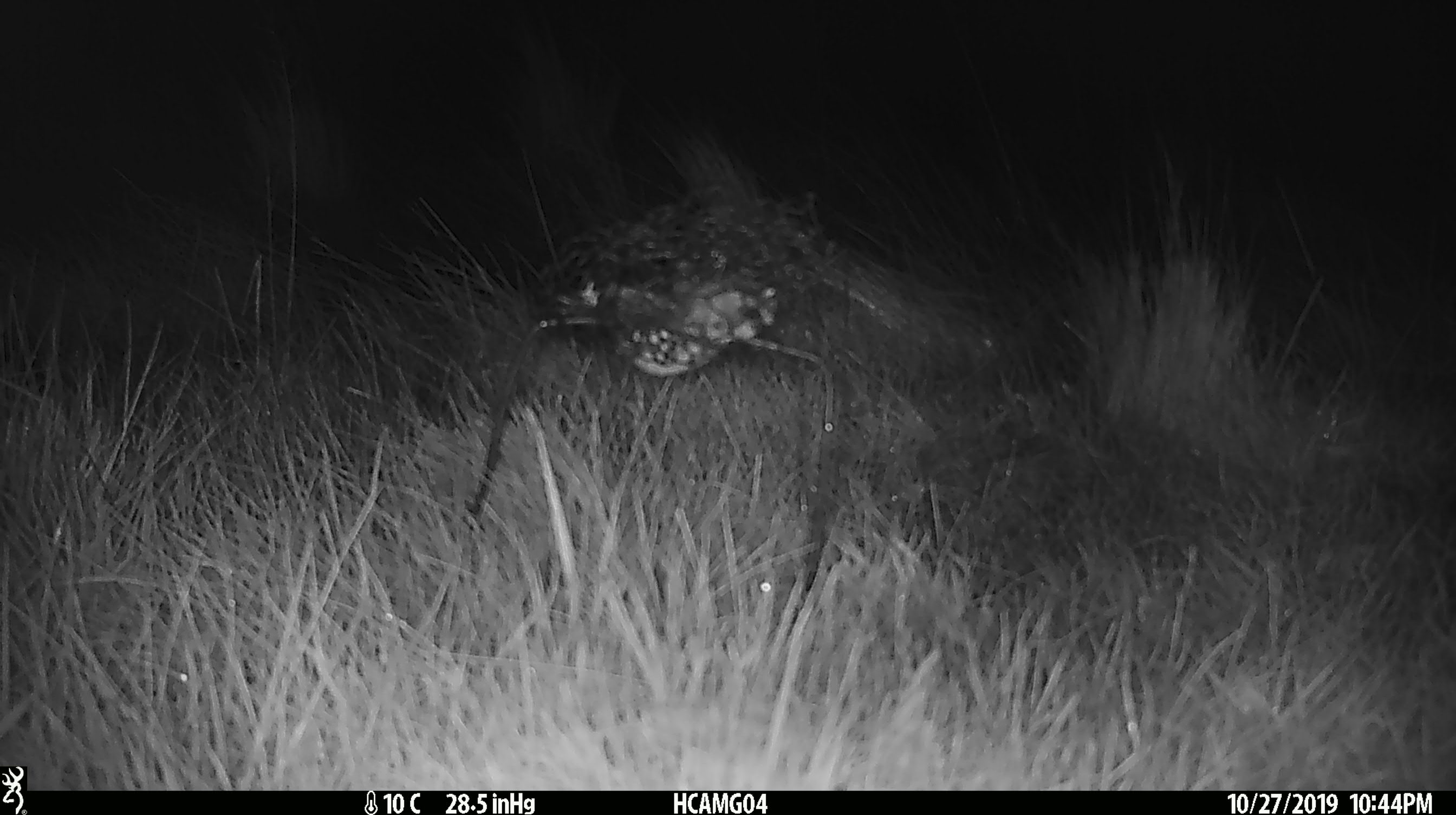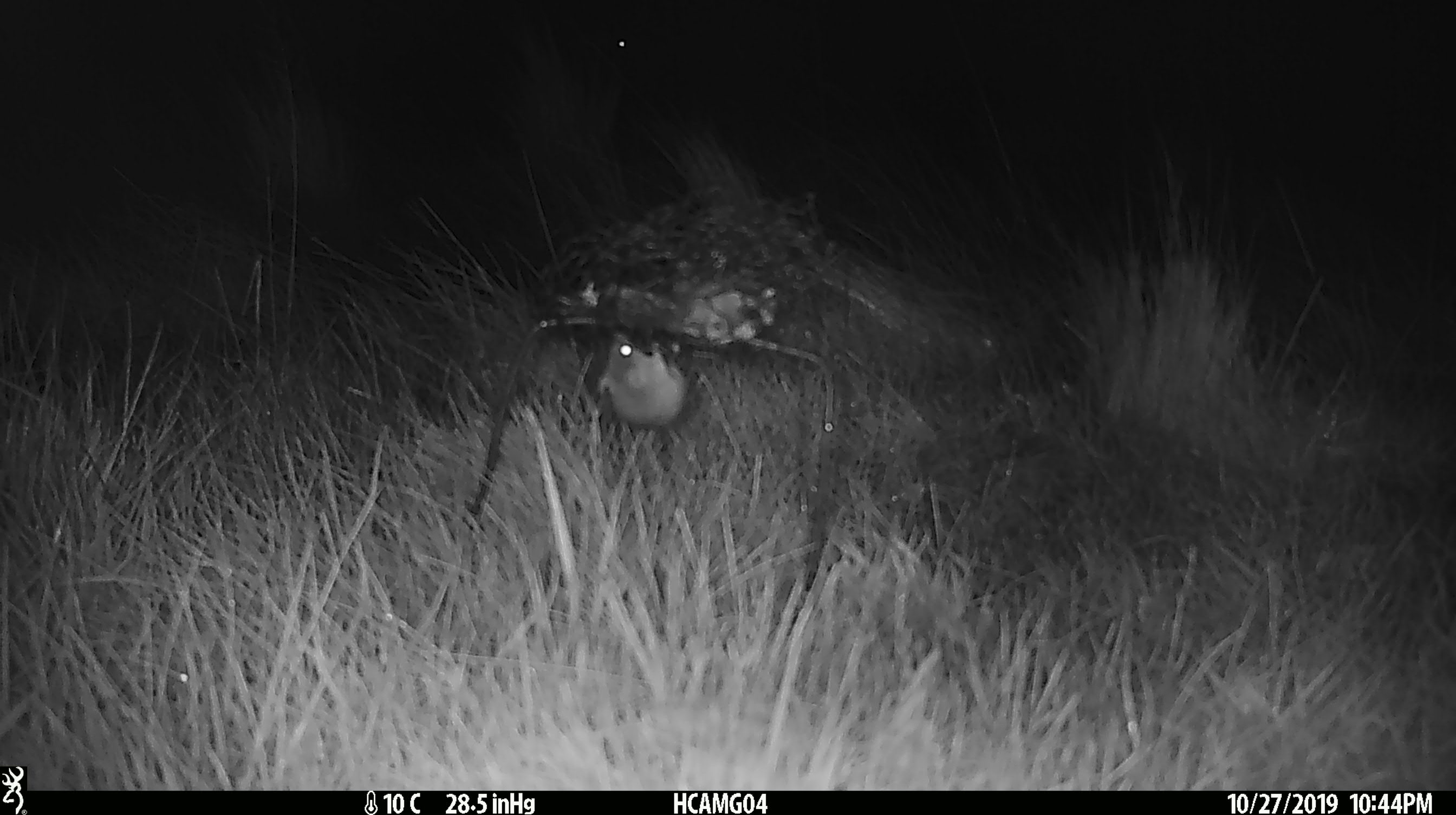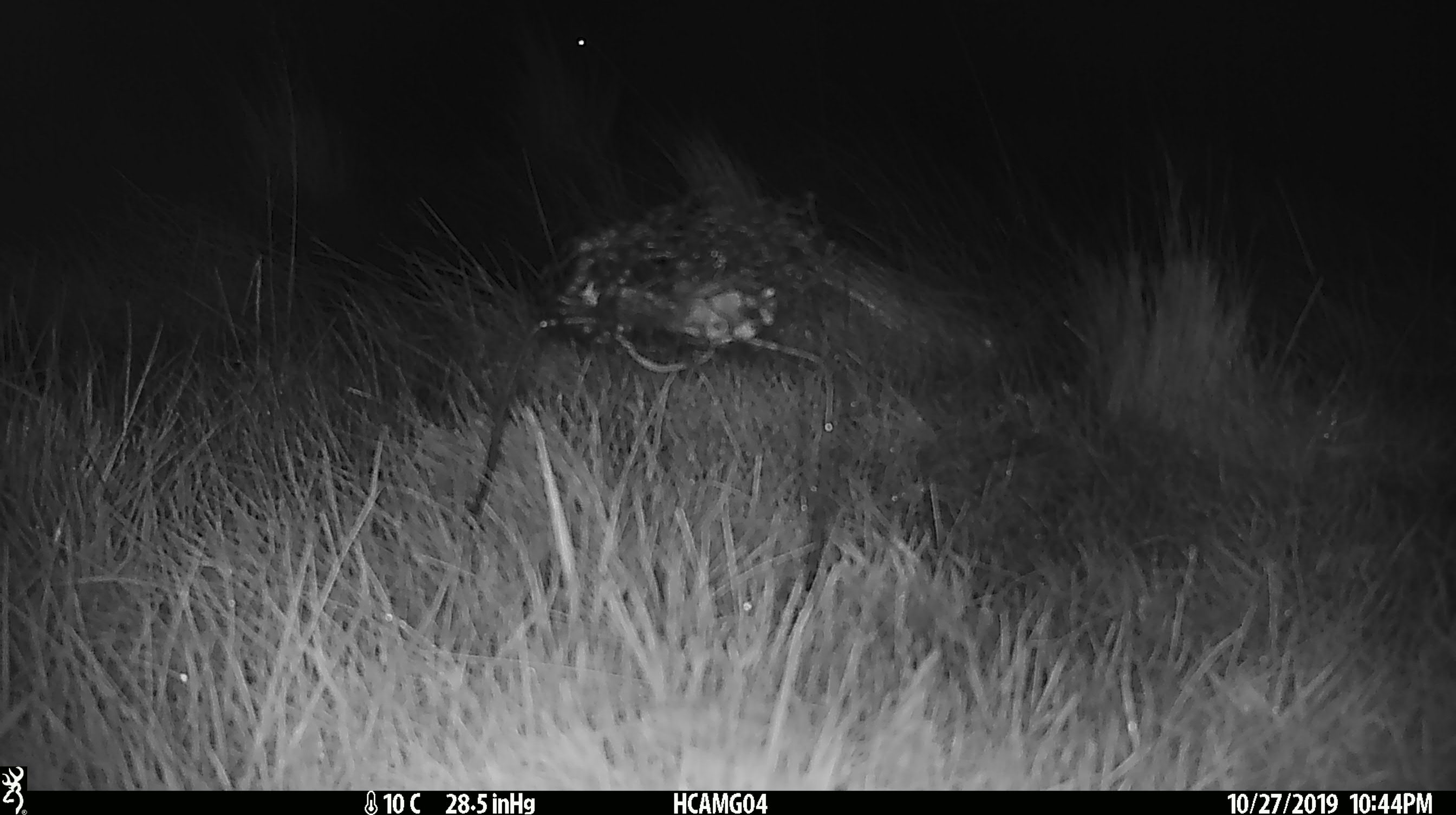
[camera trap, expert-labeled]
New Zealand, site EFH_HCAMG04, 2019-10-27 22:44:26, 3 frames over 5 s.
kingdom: Animalia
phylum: Chordata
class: Mammalia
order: Rodentia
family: Muridae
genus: Mus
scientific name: Mus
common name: mouse